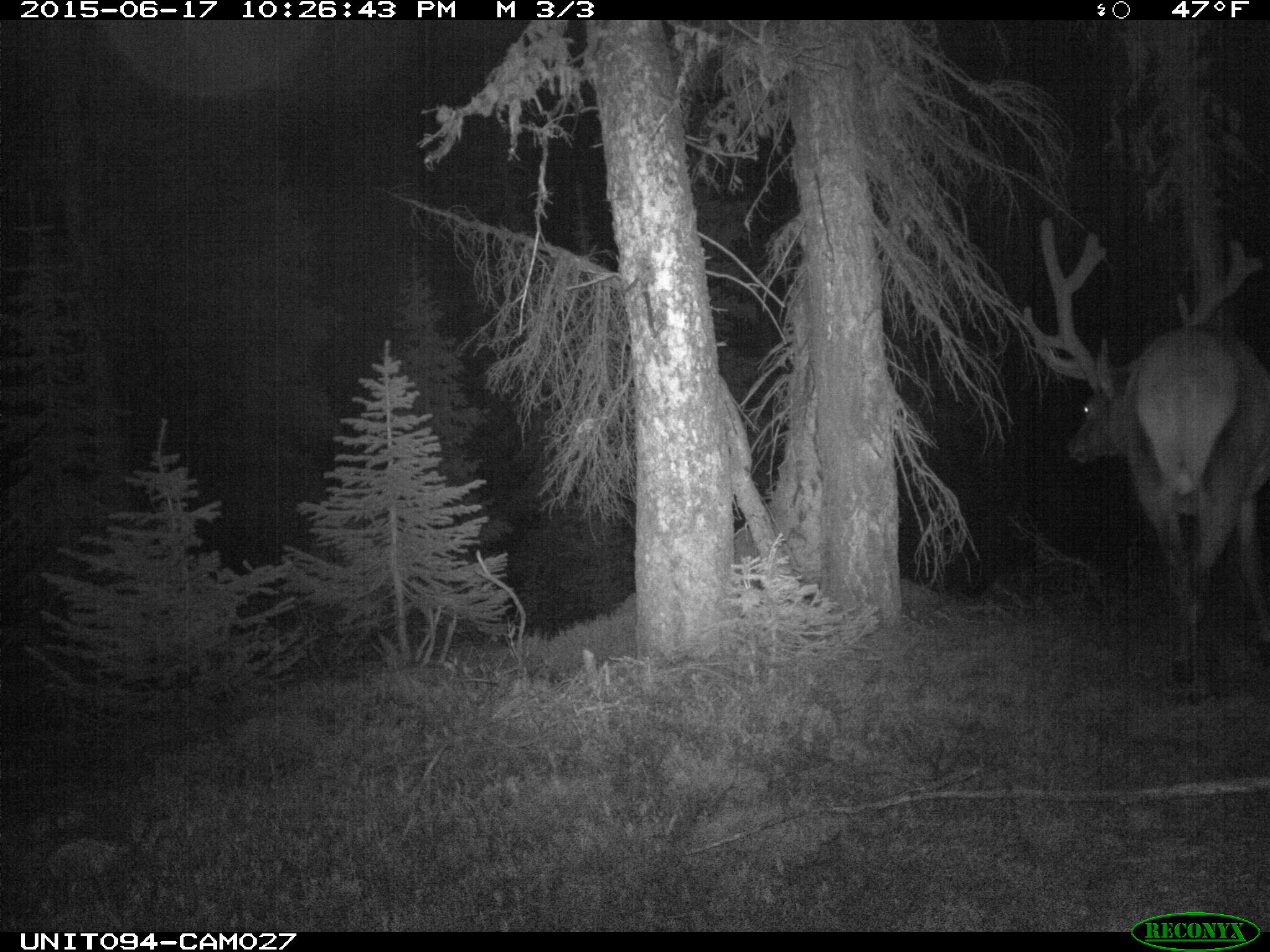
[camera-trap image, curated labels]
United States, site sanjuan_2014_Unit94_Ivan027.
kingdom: Animalia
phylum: Chordata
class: Mammalia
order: Artiodactyla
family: Cervidae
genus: Cervus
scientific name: Cervus elaphus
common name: red deer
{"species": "Cervus elaphus (red deer)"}